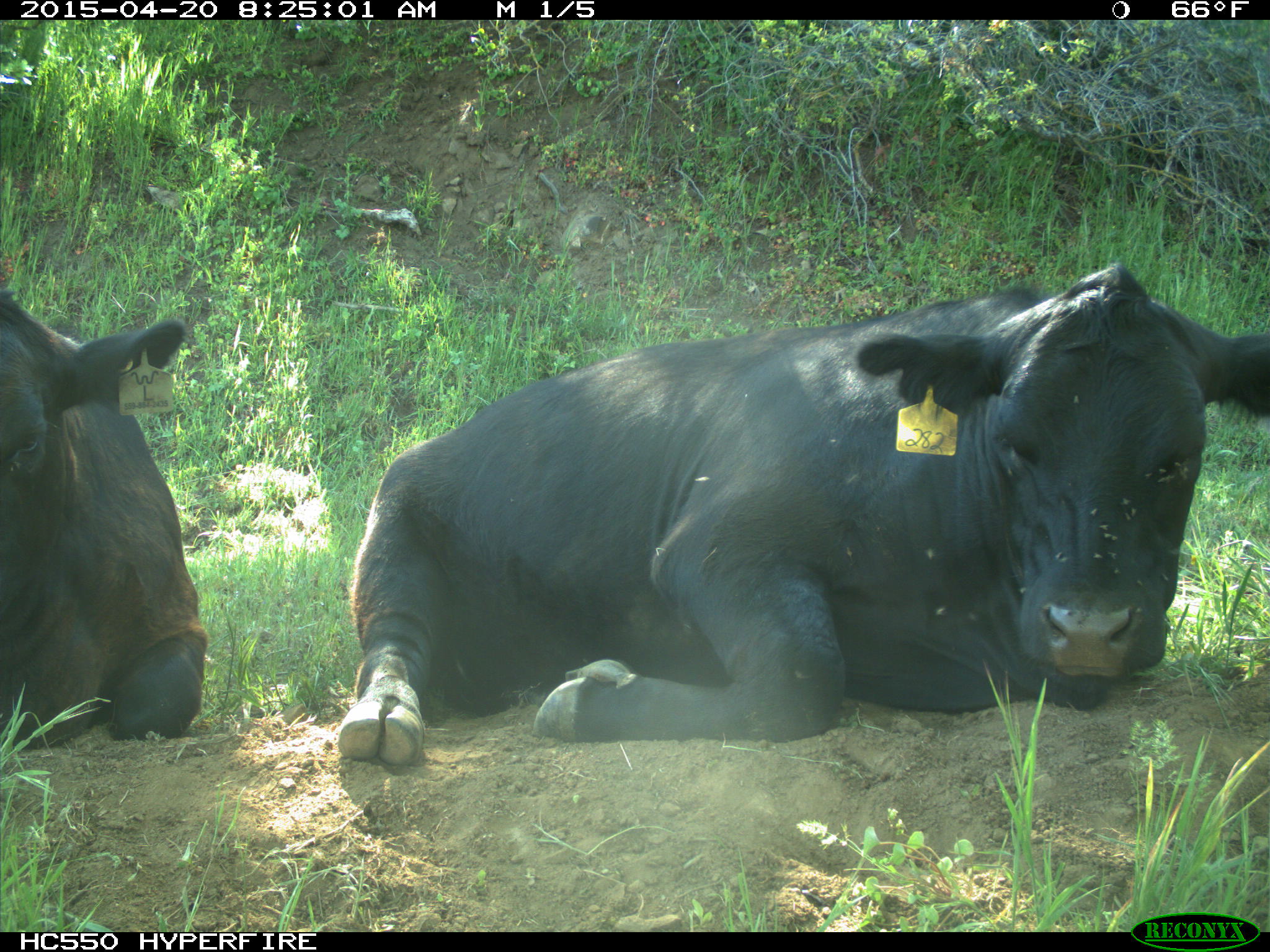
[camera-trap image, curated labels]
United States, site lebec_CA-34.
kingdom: Animalia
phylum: Chordata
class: Mammalia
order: Artiodactyla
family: Bovidae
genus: Bos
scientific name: Bos taurus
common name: domestic cow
Bos taurus (domestic cow).